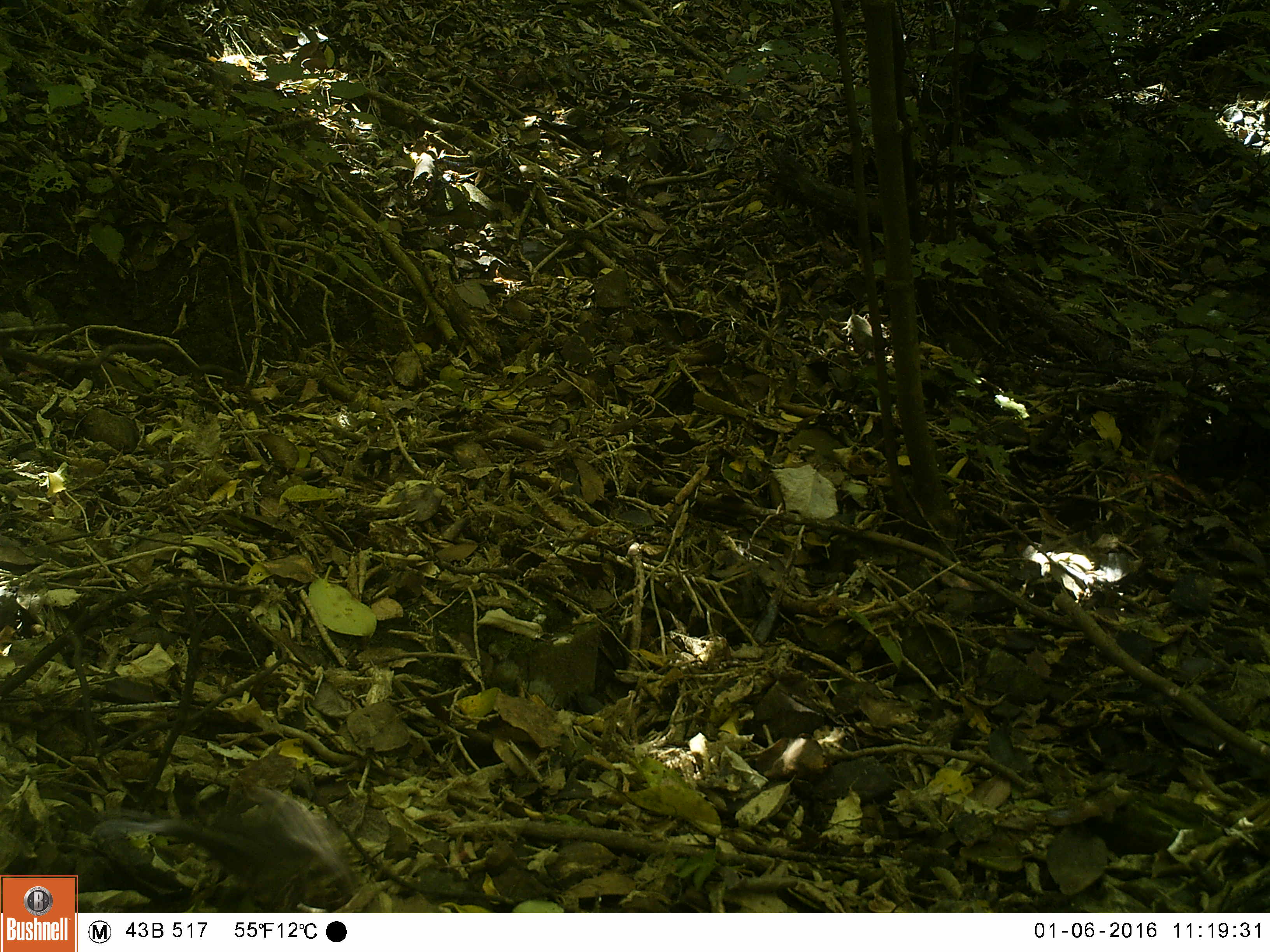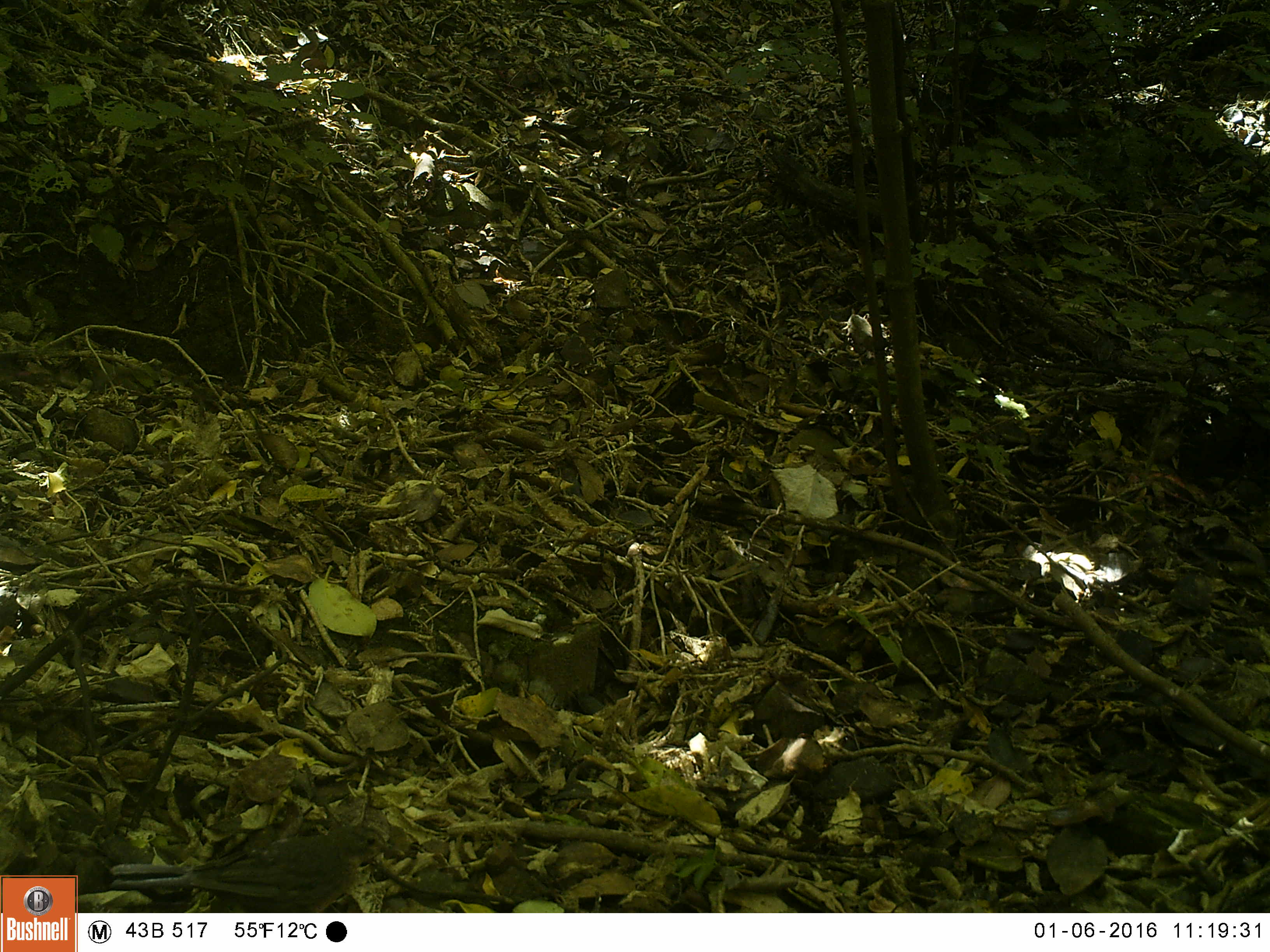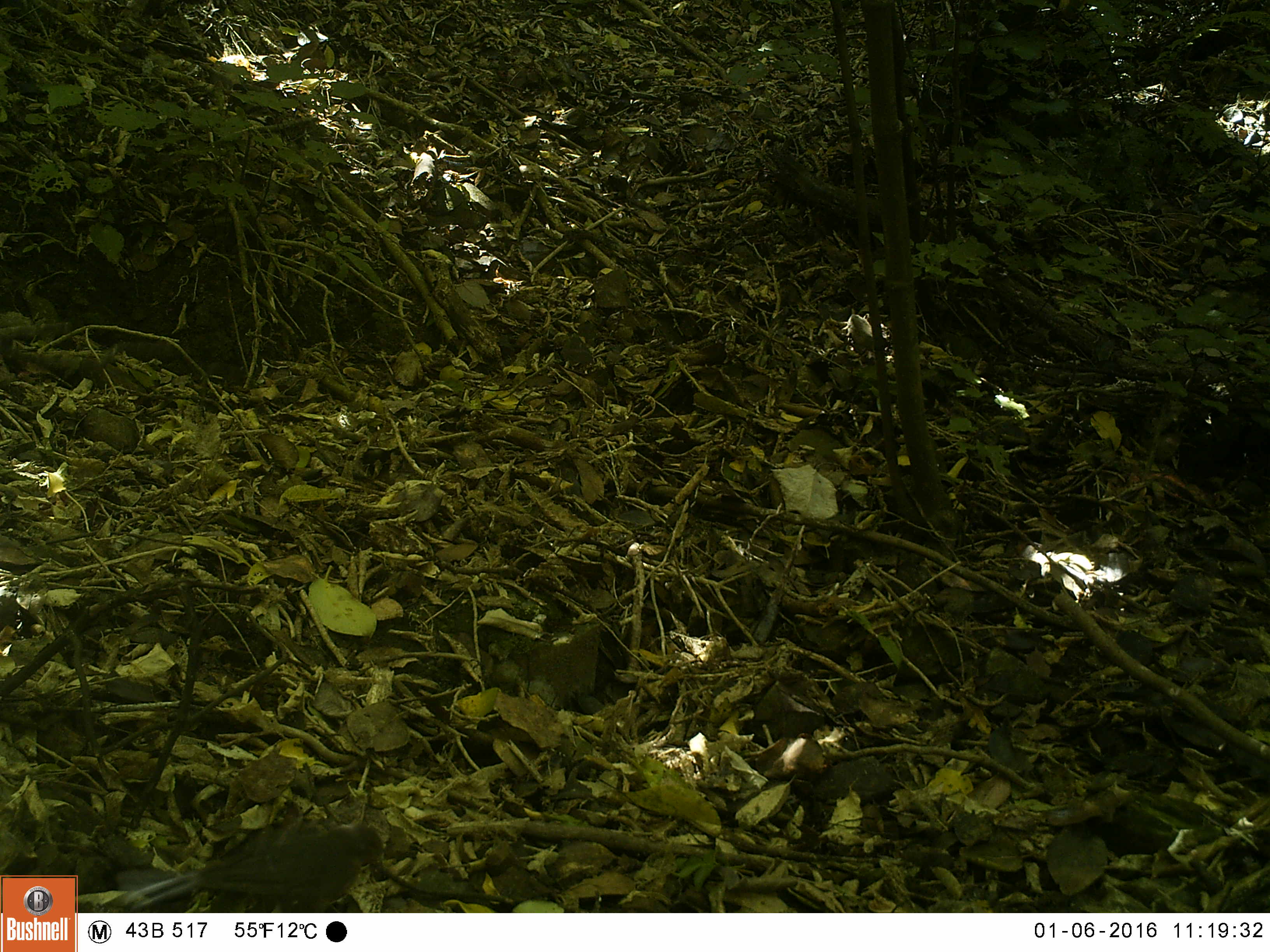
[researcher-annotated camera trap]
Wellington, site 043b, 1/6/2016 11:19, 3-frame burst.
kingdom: Animalia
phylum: Chordata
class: Aves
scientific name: Aves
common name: bird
Bird (Aves).